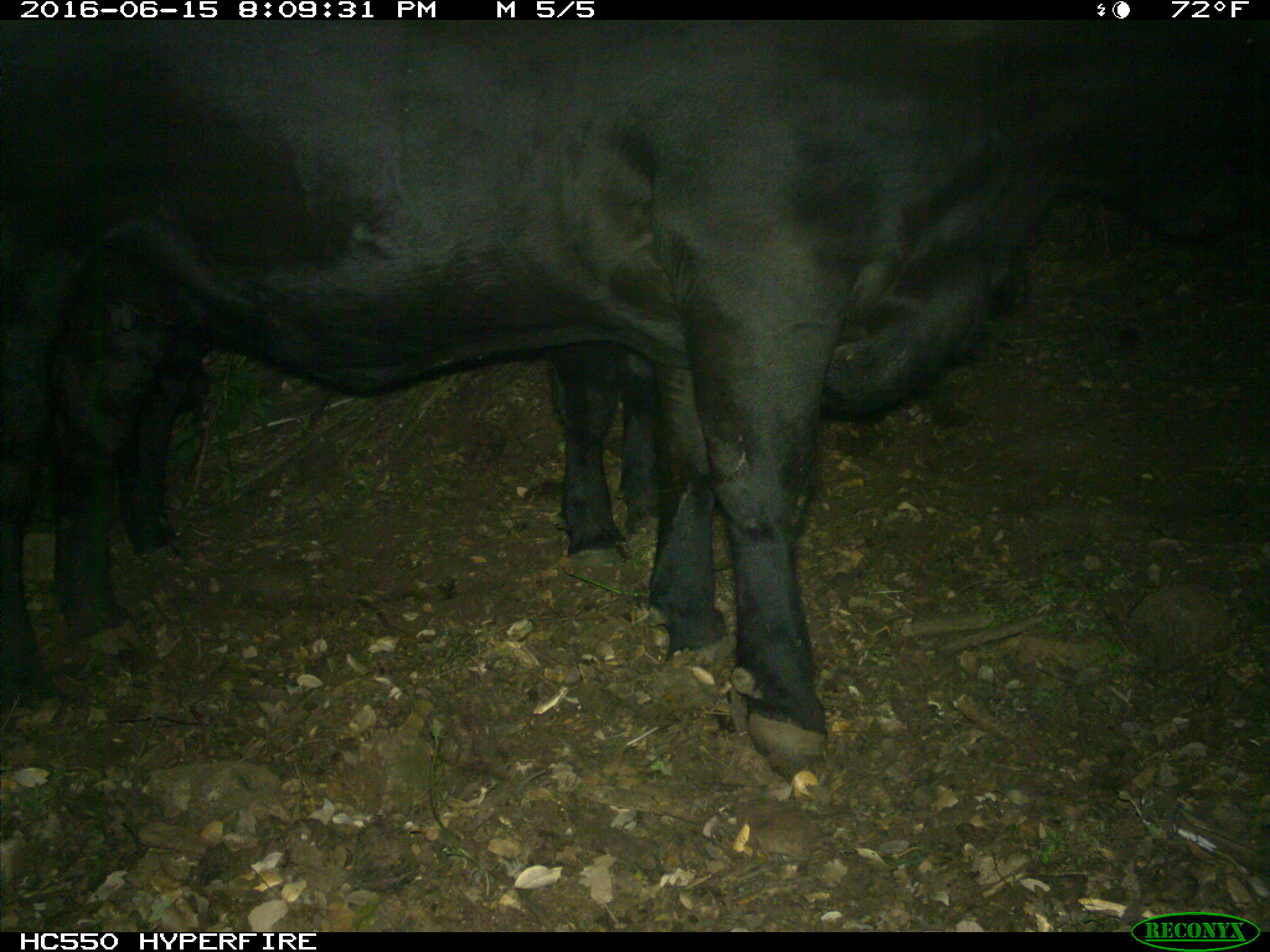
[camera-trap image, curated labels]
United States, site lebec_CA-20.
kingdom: Animalia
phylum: Chordata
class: Mammalia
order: Artiodactyla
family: Bovidae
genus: Bos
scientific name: Bos taurus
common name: domestic cow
Bos taurus (domestic cow).